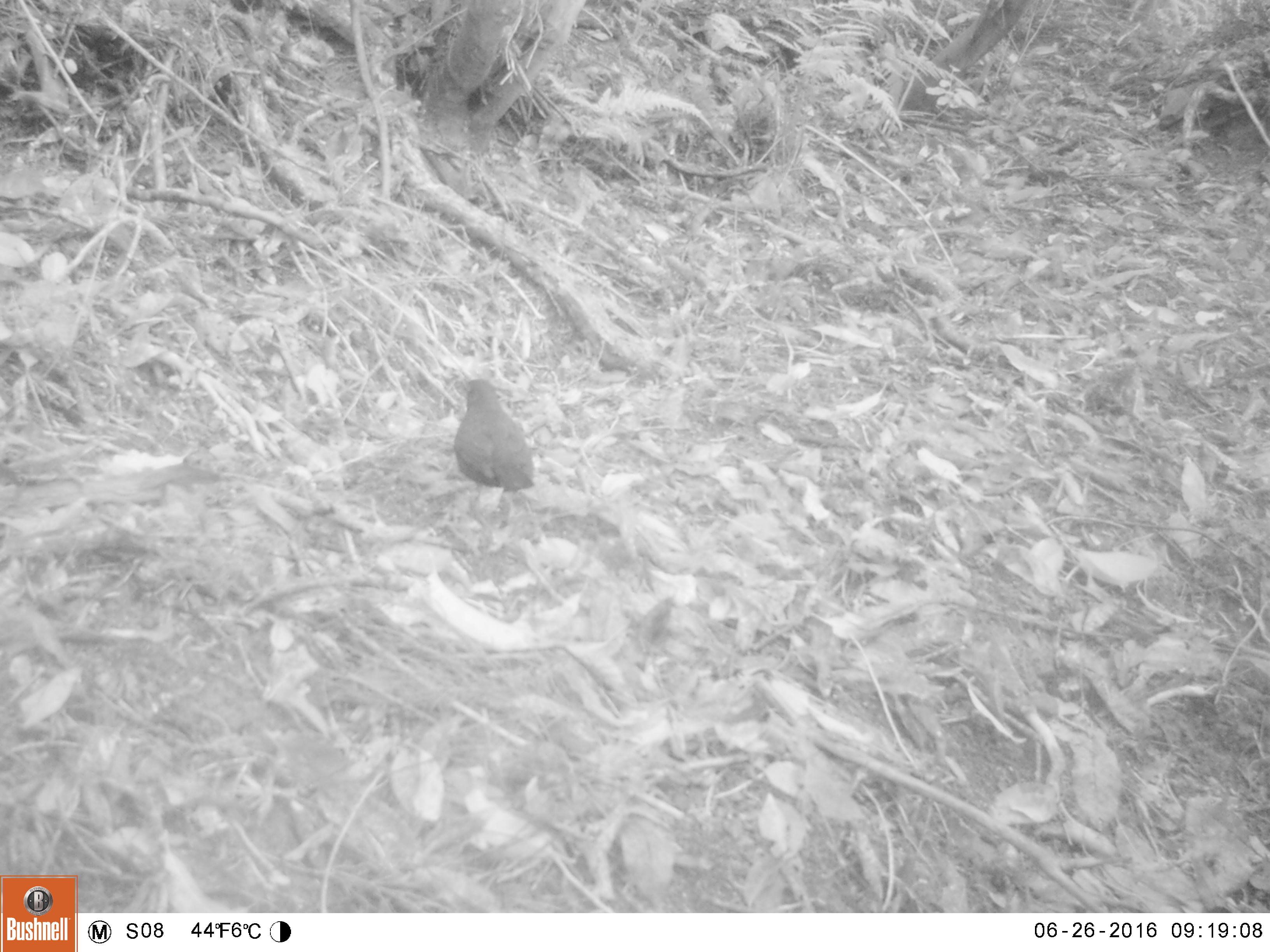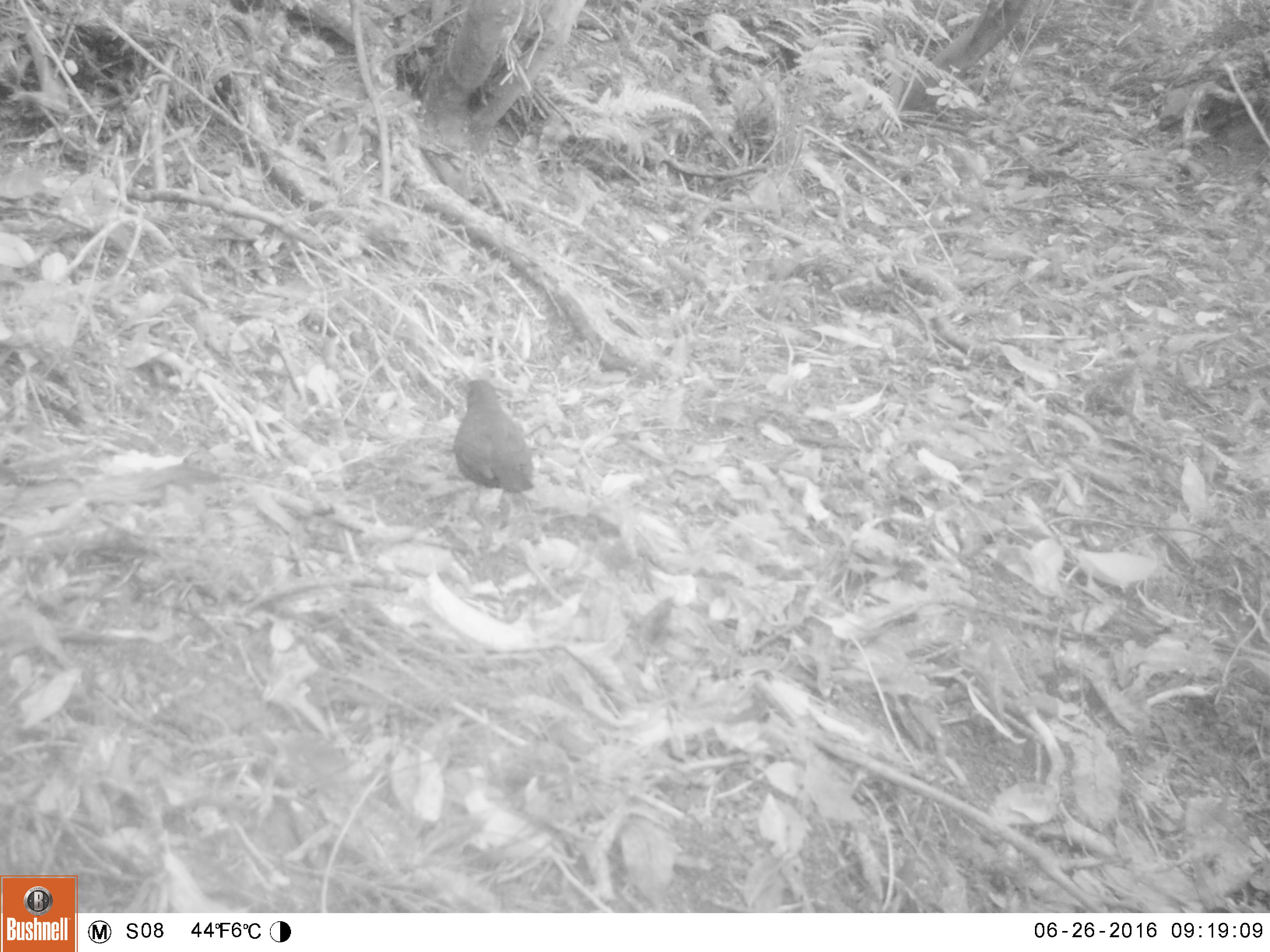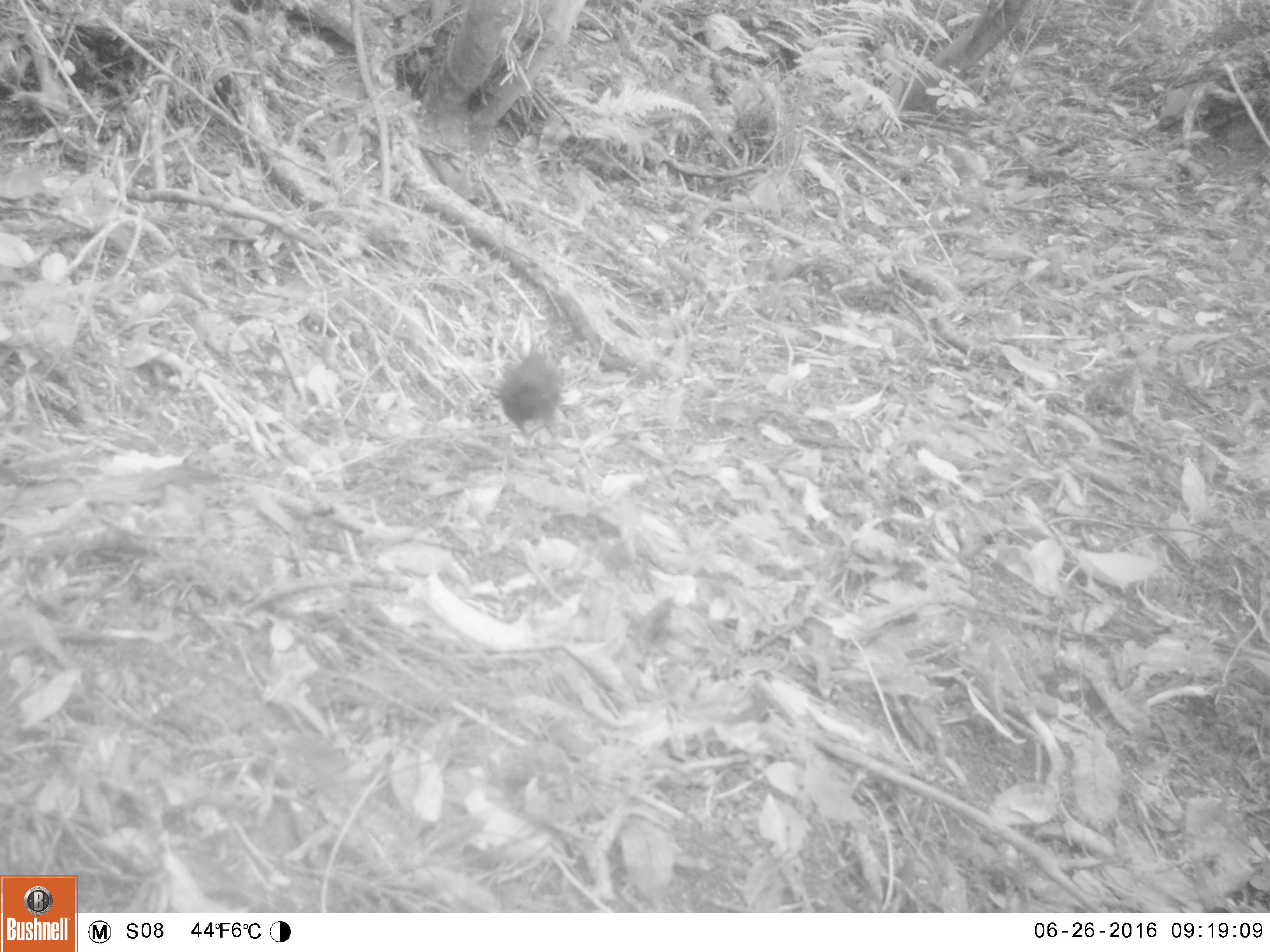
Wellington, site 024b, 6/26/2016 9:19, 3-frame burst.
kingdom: Animalia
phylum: Chordata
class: Aves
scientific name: Aves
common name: bird